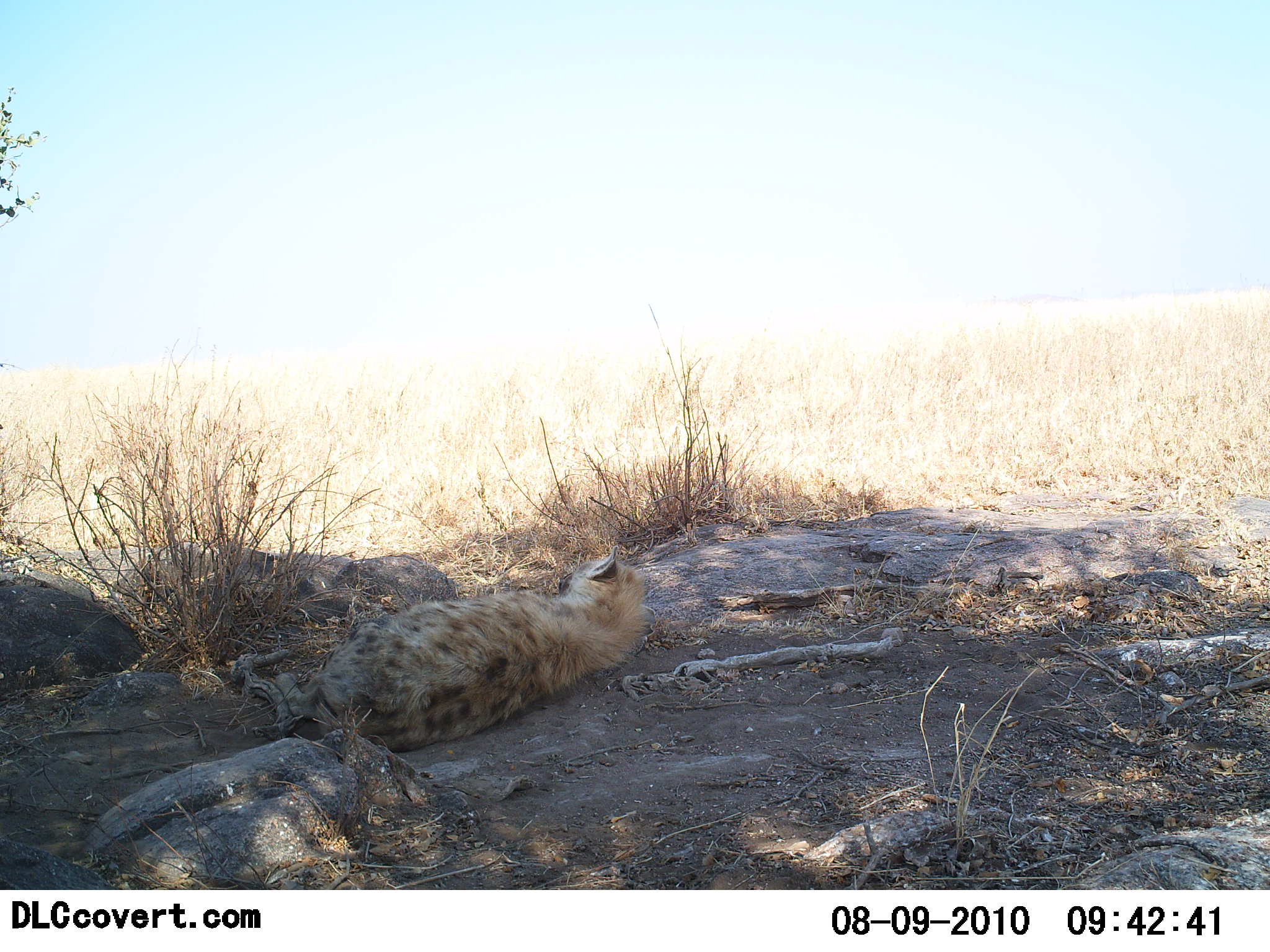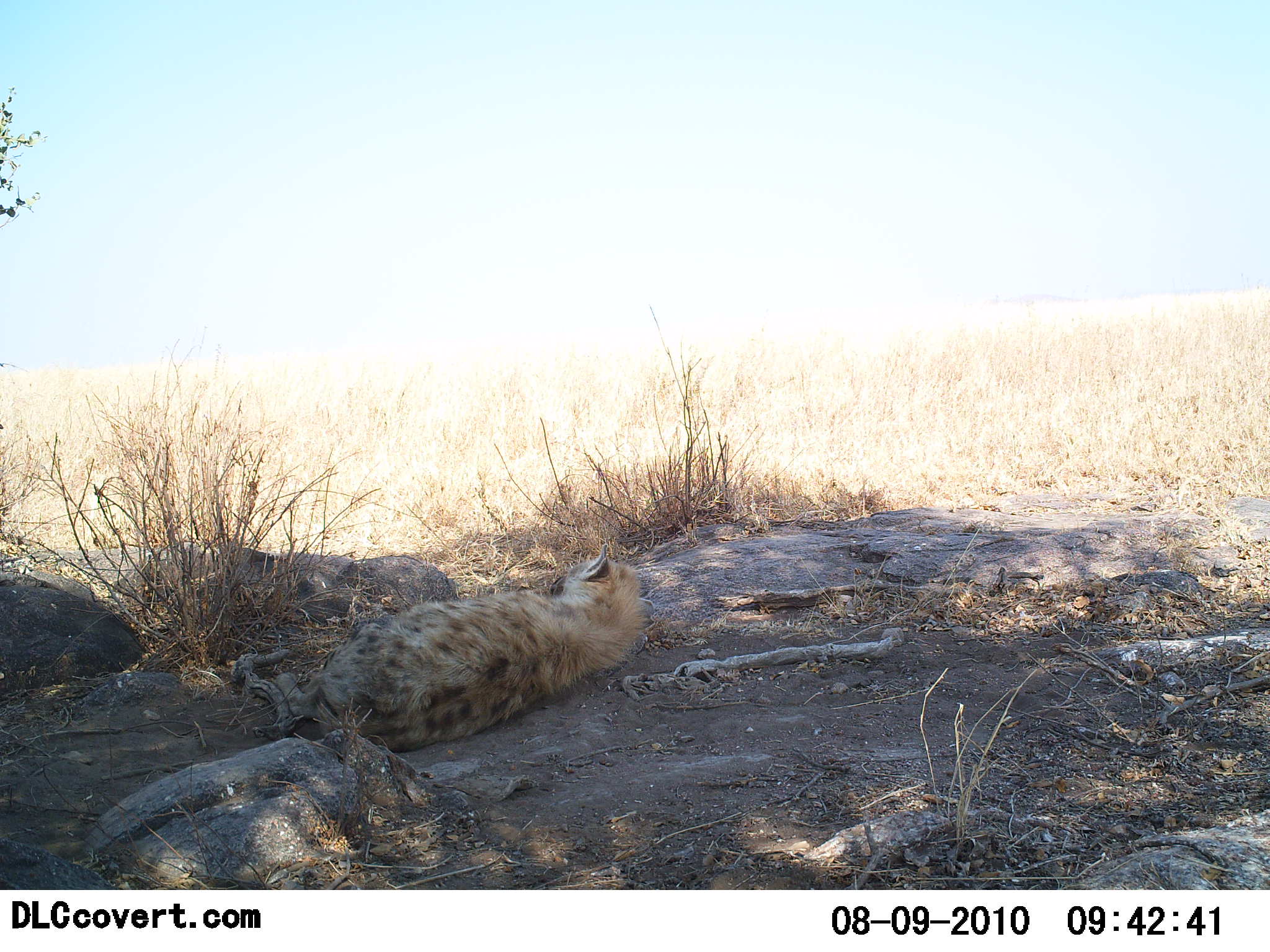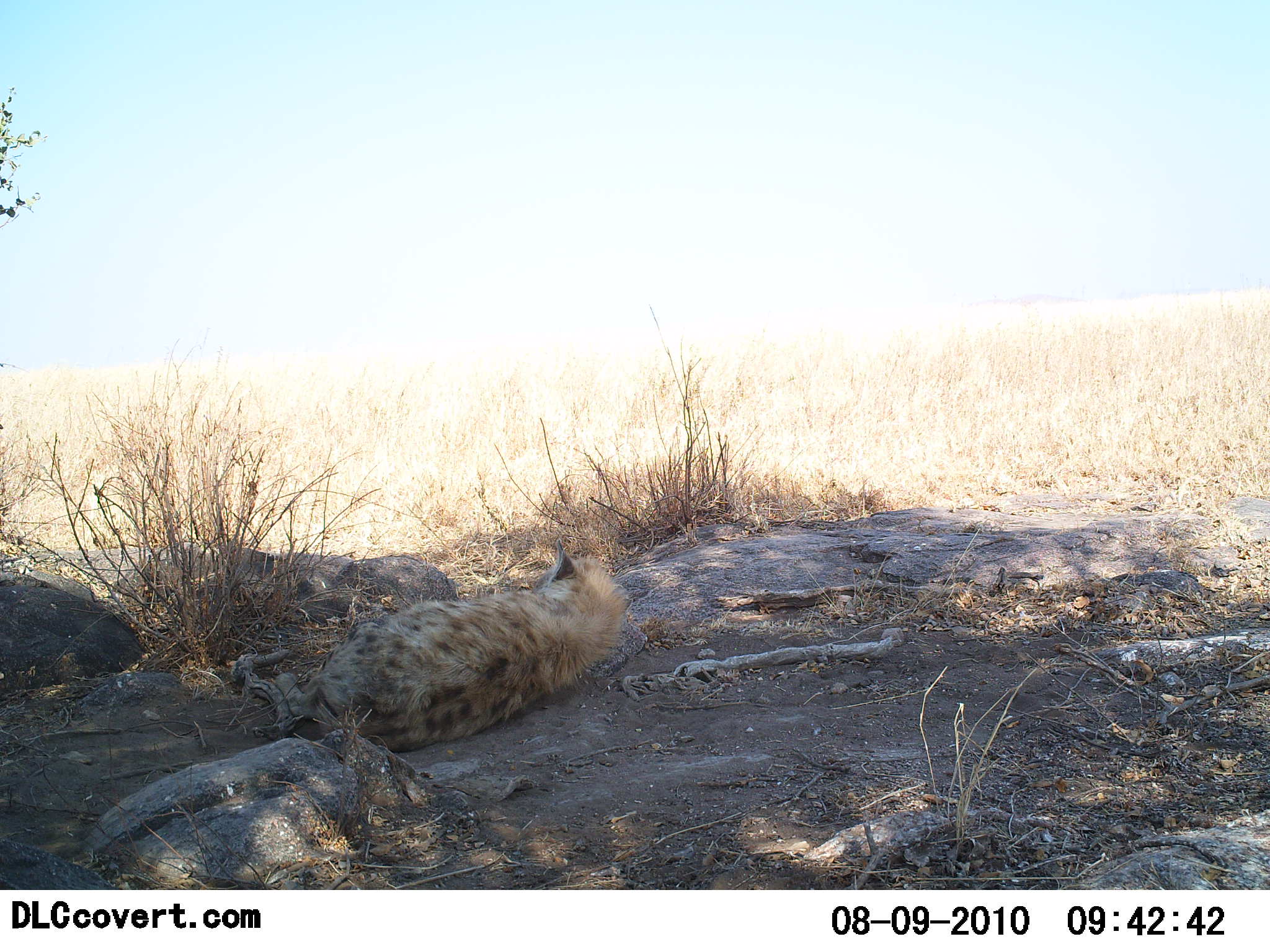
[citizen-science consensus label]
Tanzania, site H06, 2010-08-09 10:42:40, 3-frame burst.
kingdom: Animalia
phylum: Chordata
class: Mammalia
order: Carnivora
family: Hyaenidae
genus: Crocuta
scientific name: Crocuta crocuta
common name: spotted hyena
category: hyenaspotted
Hyenaspotted (spotted hyena) (Crocuta crocuta), count 1. Behavior (volunteer vote fractions): standing 0%, resting 95%, moving 5%, interacting 5%. Young present (vote fraction): 0%. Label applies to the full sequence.